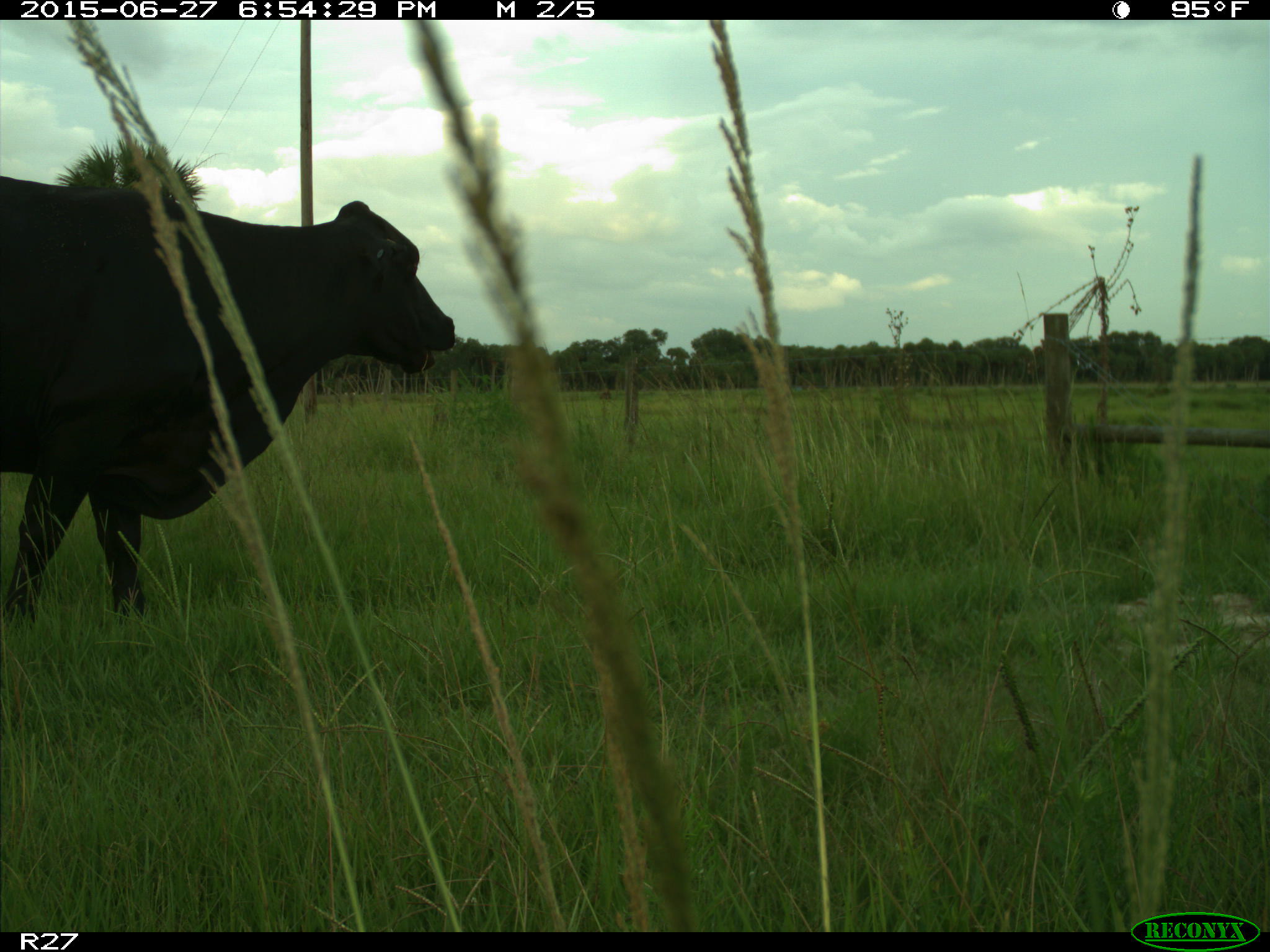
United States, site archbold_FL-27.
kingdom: Animalia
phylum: Chordata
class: Mammalia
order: Artiodactyla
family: Bovidae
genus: Bos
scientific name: Bos taurus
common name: domestic cow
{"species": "Bos taurus (domestic cow)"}